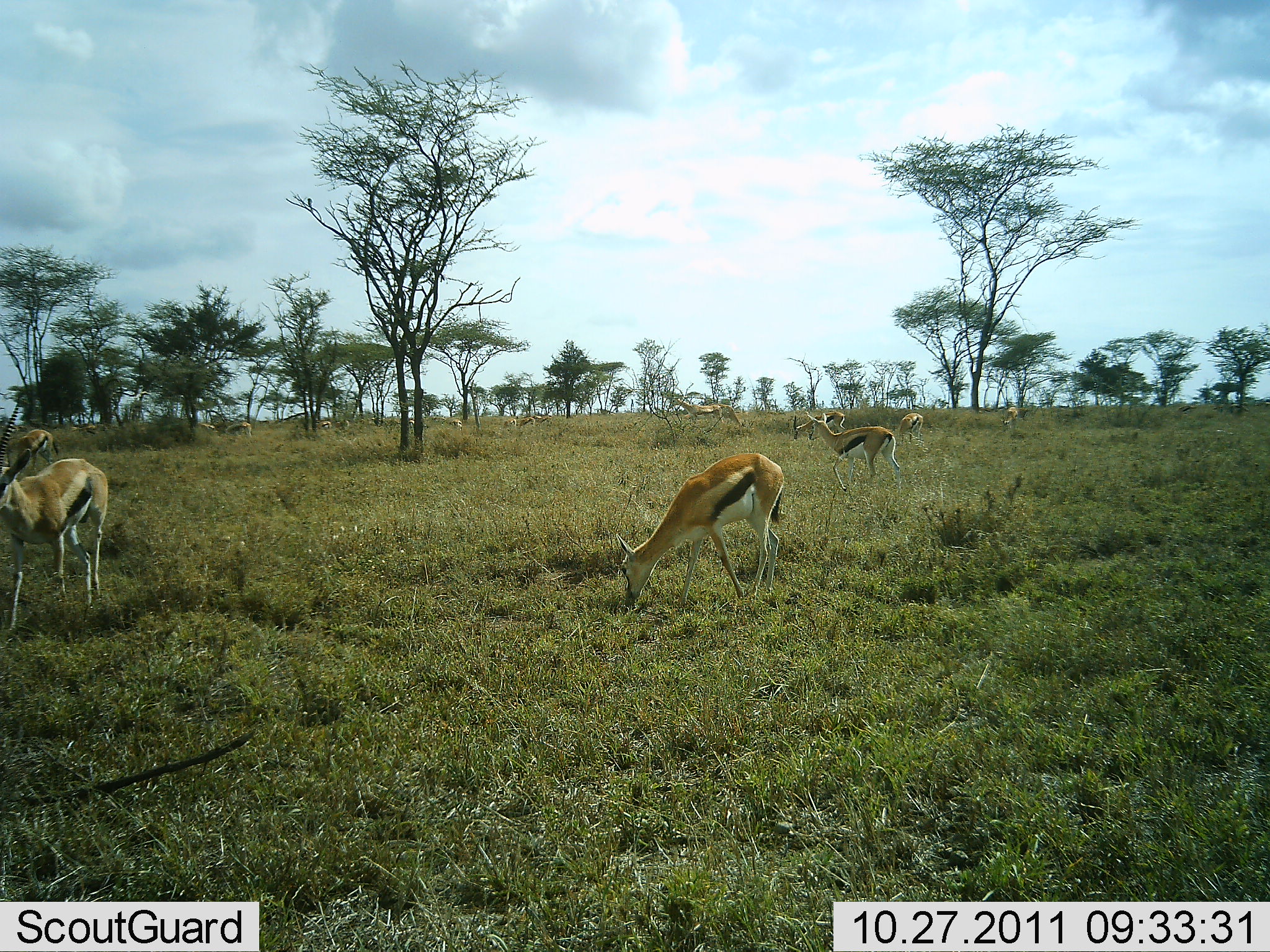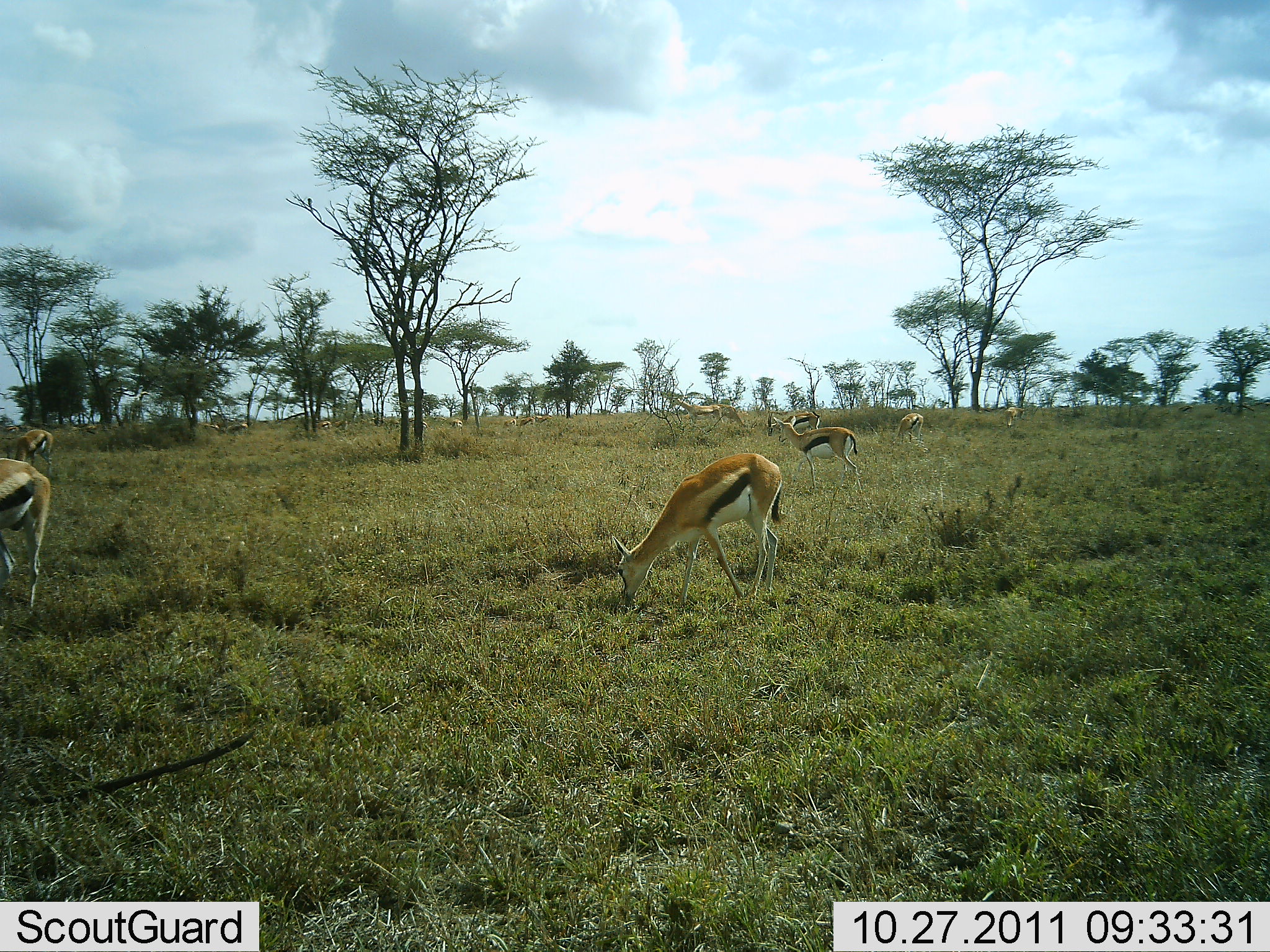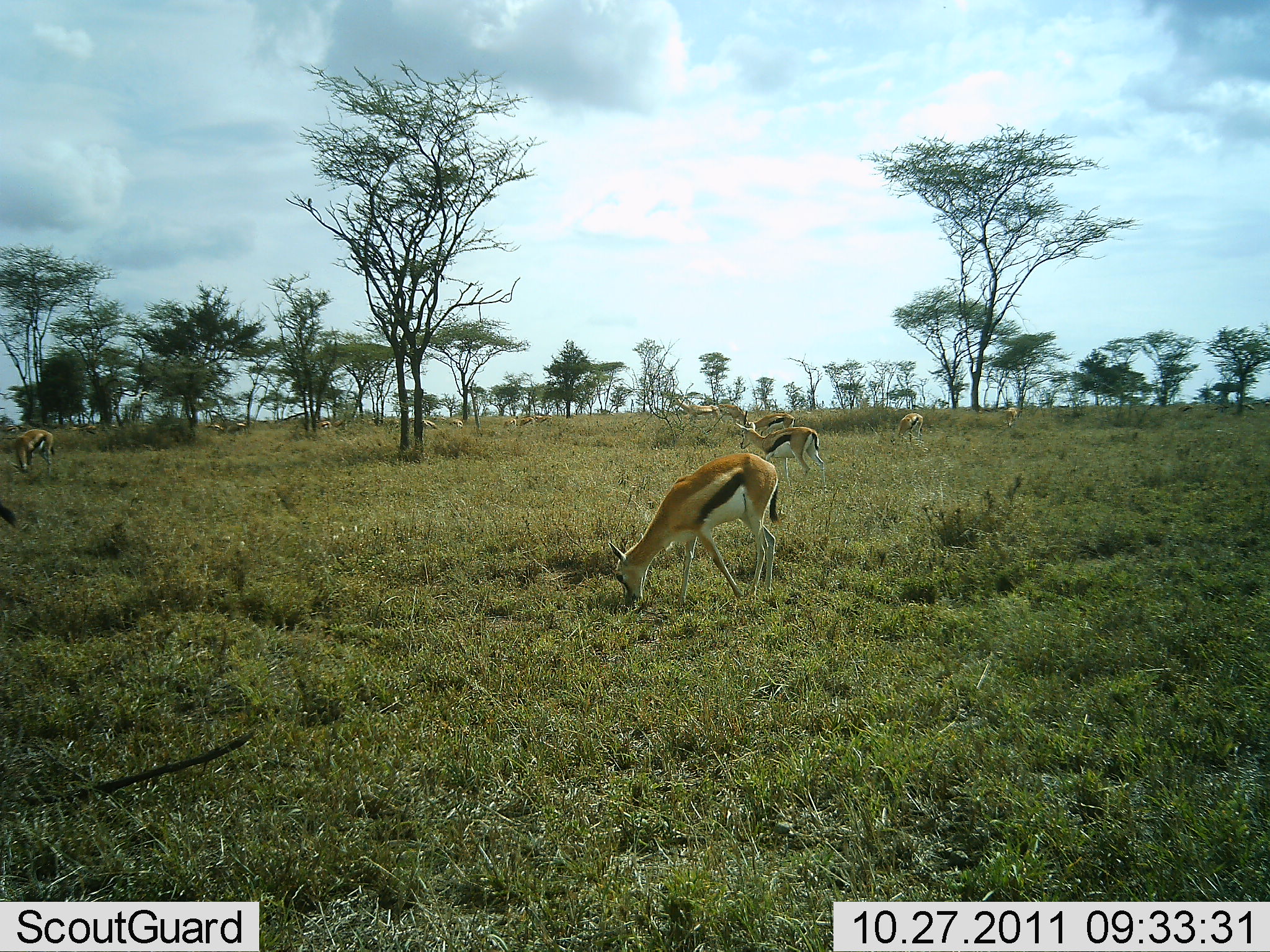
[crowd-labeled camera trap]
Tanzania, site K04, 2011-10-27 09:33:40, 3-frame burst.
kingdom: Animalia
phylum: Chordata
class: Mammalia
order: Artiodactyla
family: Bovidae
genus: Eudorcas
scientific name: Eudorcas thomsonii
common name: thomson's gazelle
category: gazellethomsons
Gazellethomsons (thomson's gazelle) (Eudorcas thomsonii), count 10. Behavior (volunteer vote fractions): standing 30%, resting 10%, moving 40%, interacting 0%. Young present (vote fraction): 0%. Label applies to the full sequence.